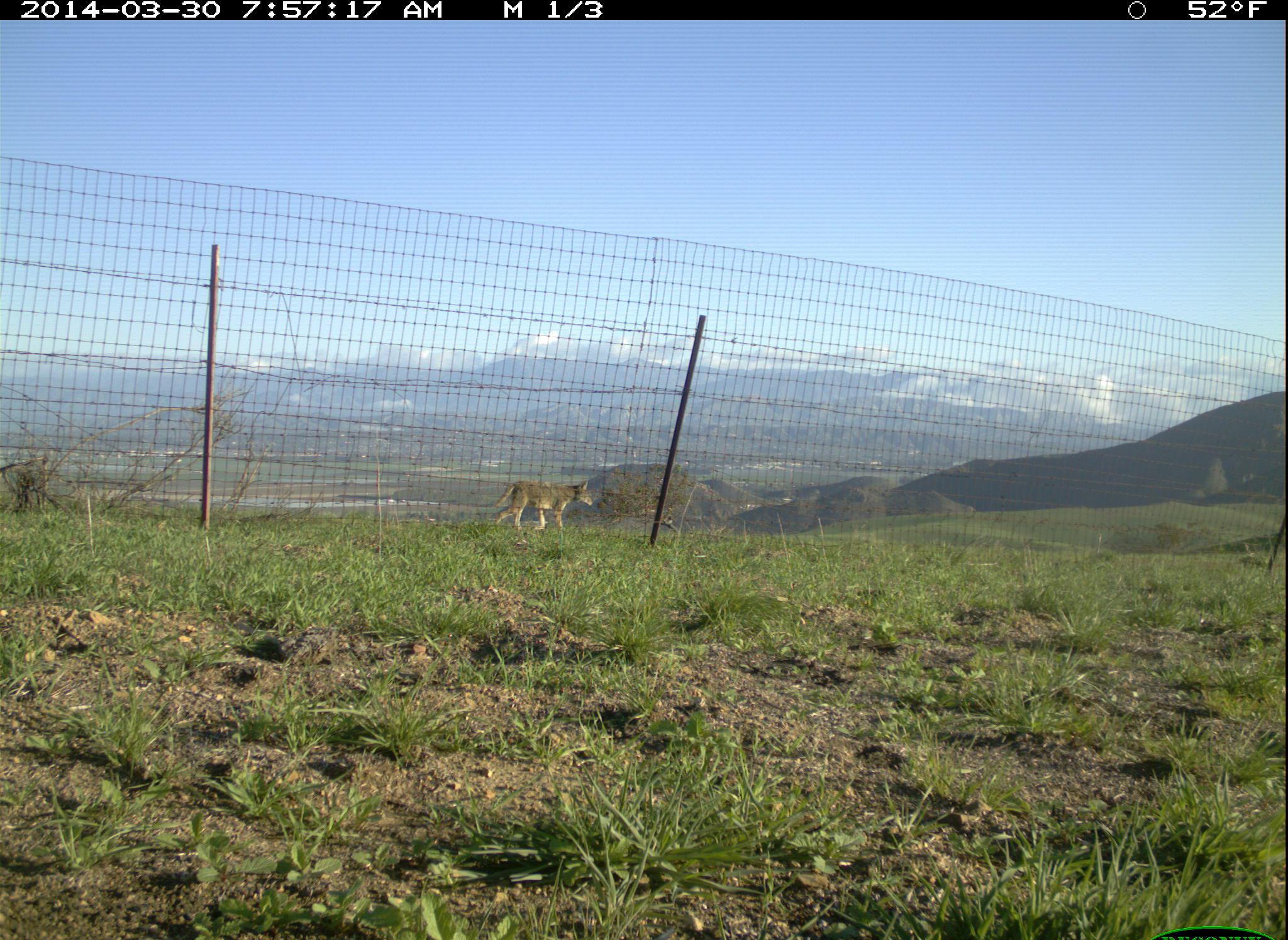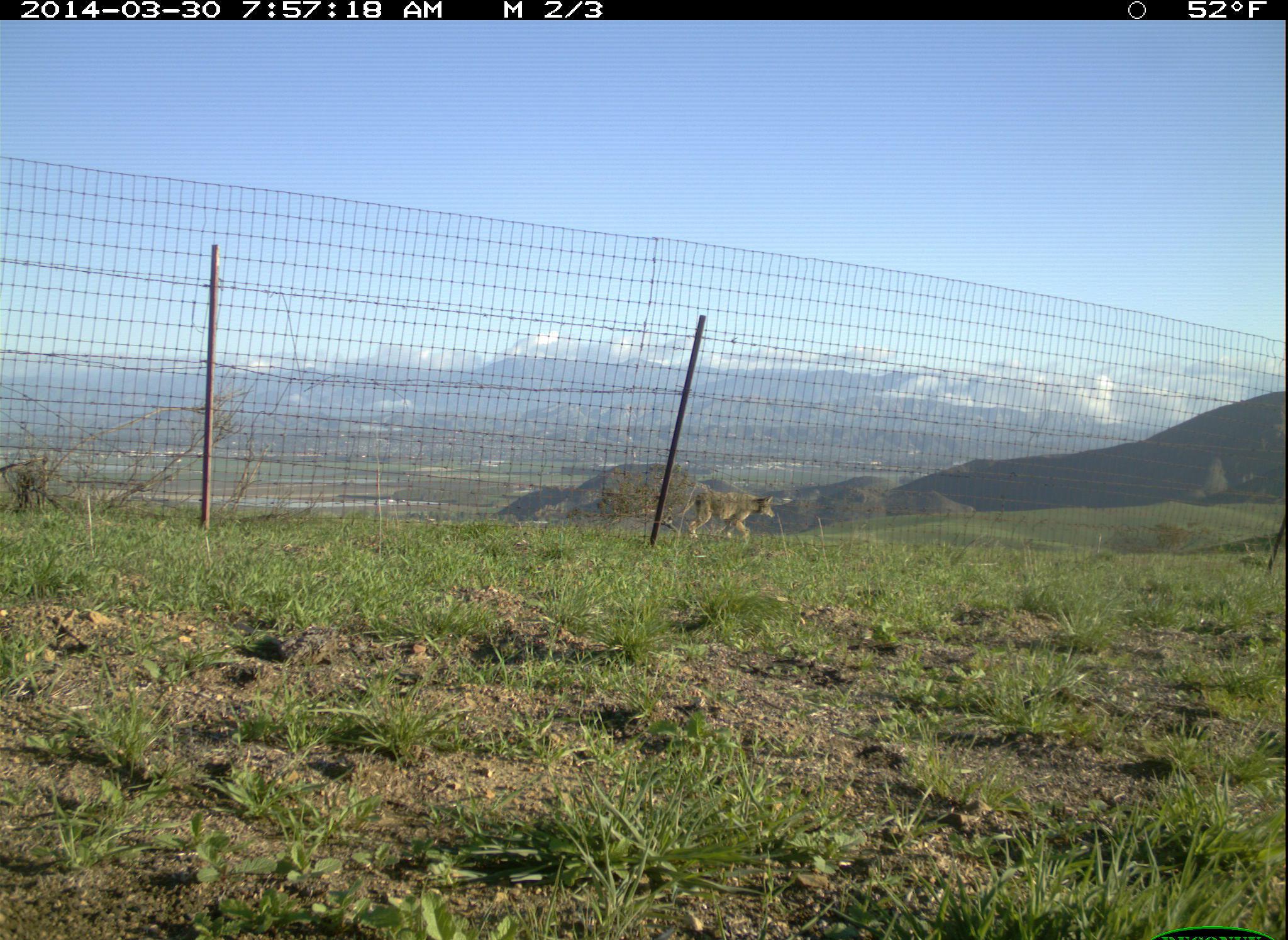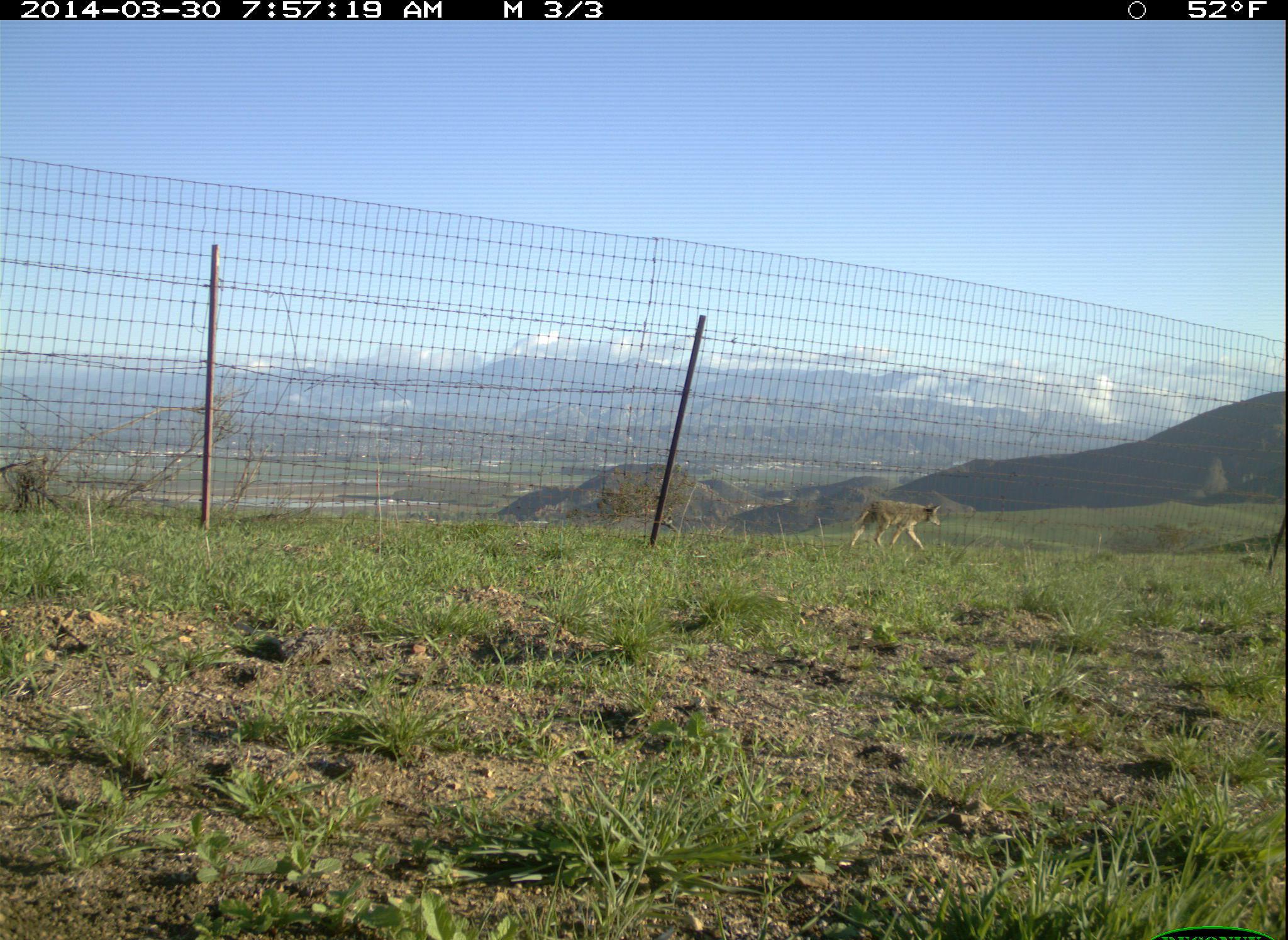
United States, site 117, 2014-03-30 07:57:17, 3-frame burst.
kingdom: Animalia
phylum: Chordata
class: Mammalia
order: Carnivora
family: Canidae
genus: Canis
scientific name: Canis latrans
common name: coyote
Coyote (Canis latrans).